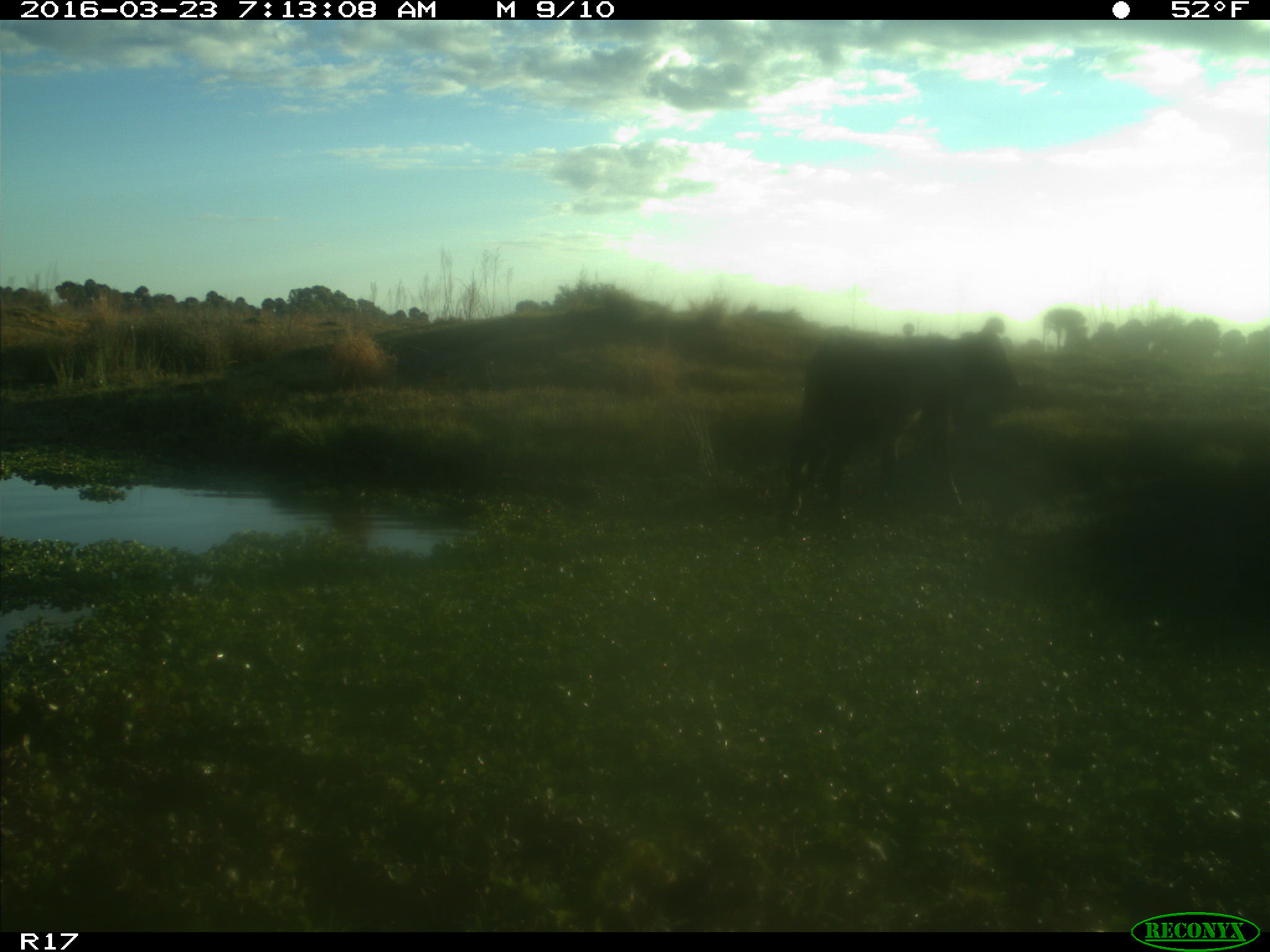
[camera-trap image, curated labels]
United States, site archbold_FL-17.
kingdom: Animalia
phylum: Chordata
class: Mammalia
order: Artiodactyla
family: Bovidae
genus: Bos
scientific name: Bos taurus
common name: domestic cow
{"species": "Bos taurus (domestic cow)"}